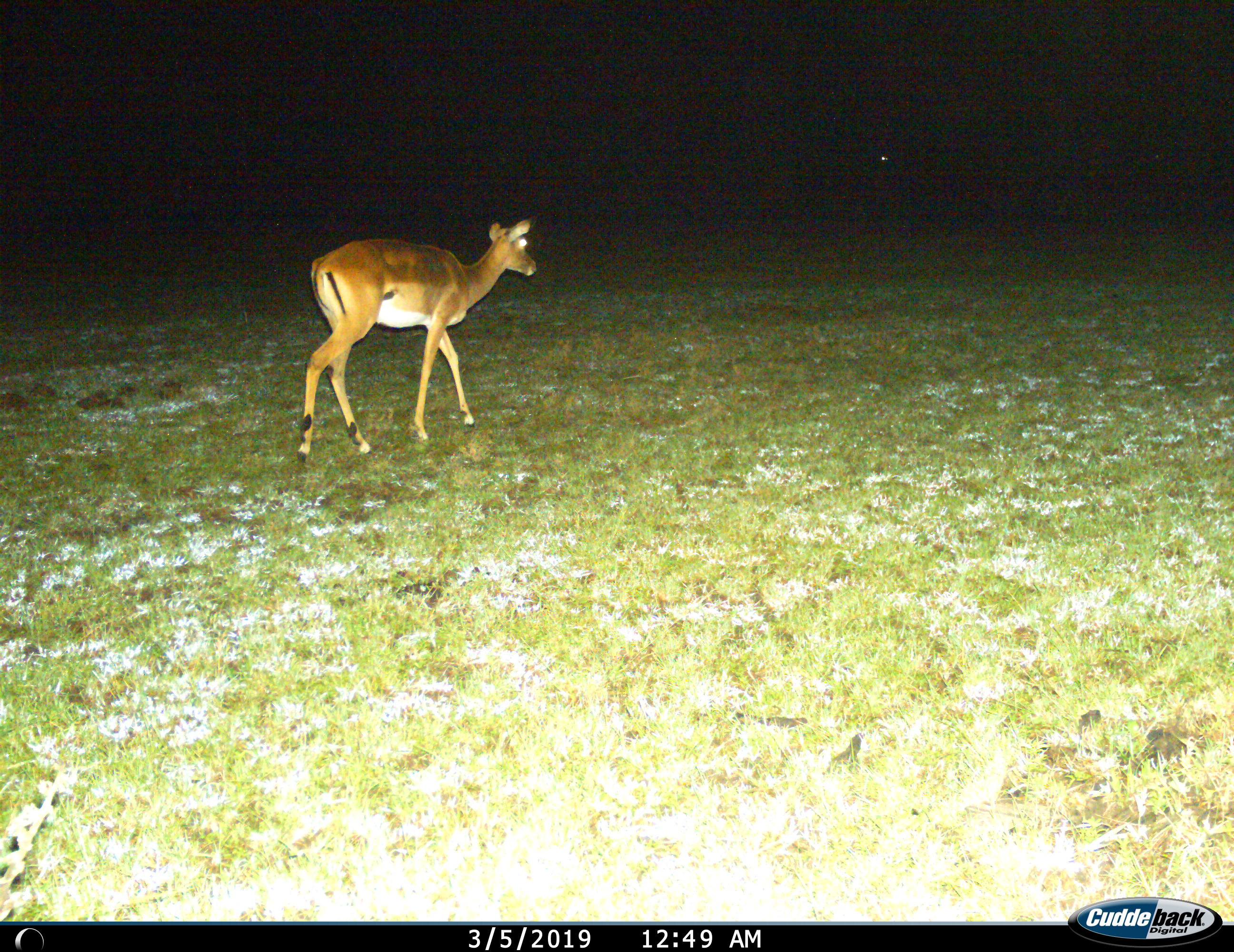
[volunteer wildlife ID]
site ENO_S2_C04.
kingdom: Animalia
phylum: Chordata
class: Mammalia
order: Artiodactyla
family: Bovidae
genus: Aepyceros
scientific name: Aepyceros melampus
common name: impala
Impala (Aepyceros melampus), count 1. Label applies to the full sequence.